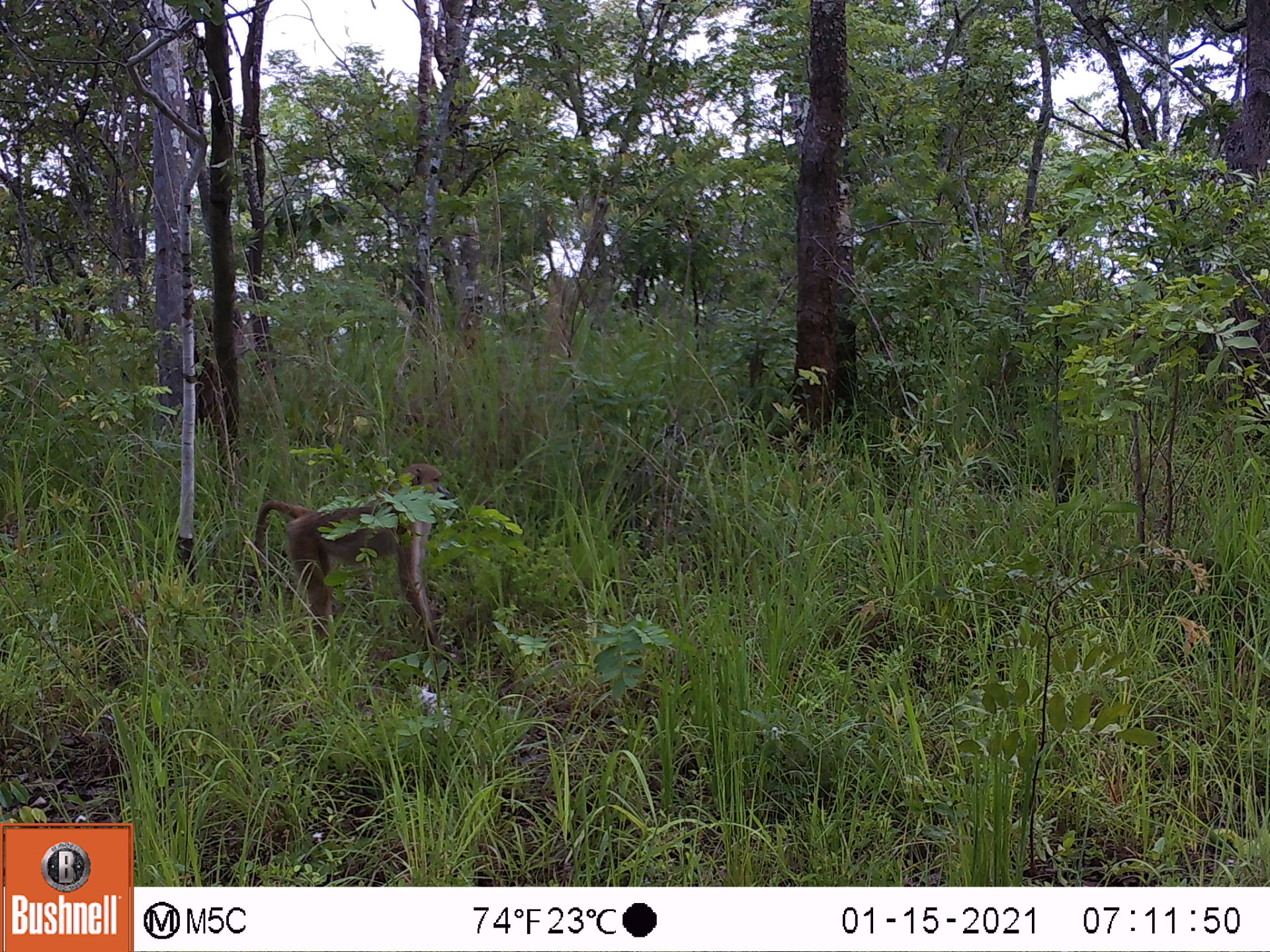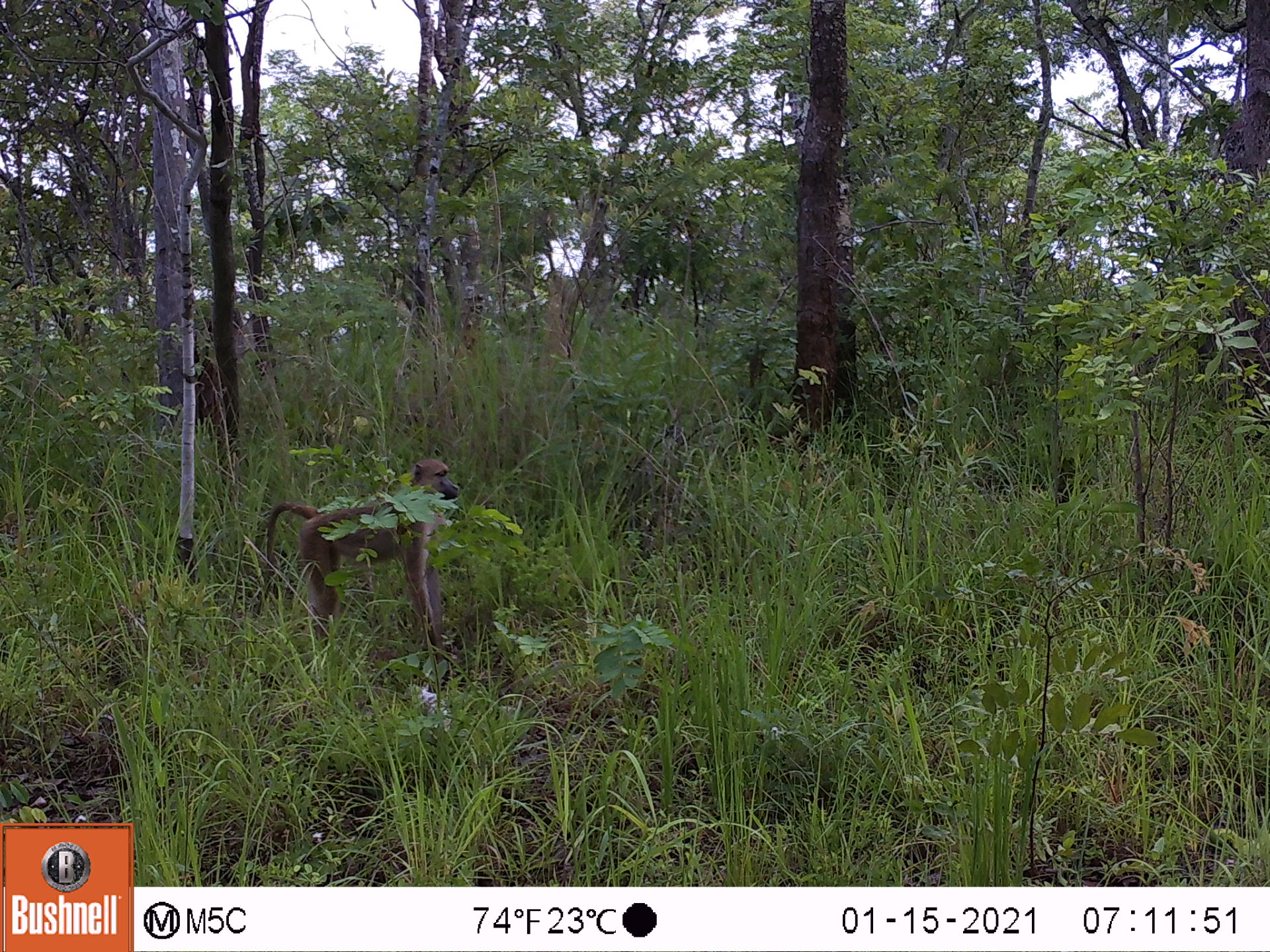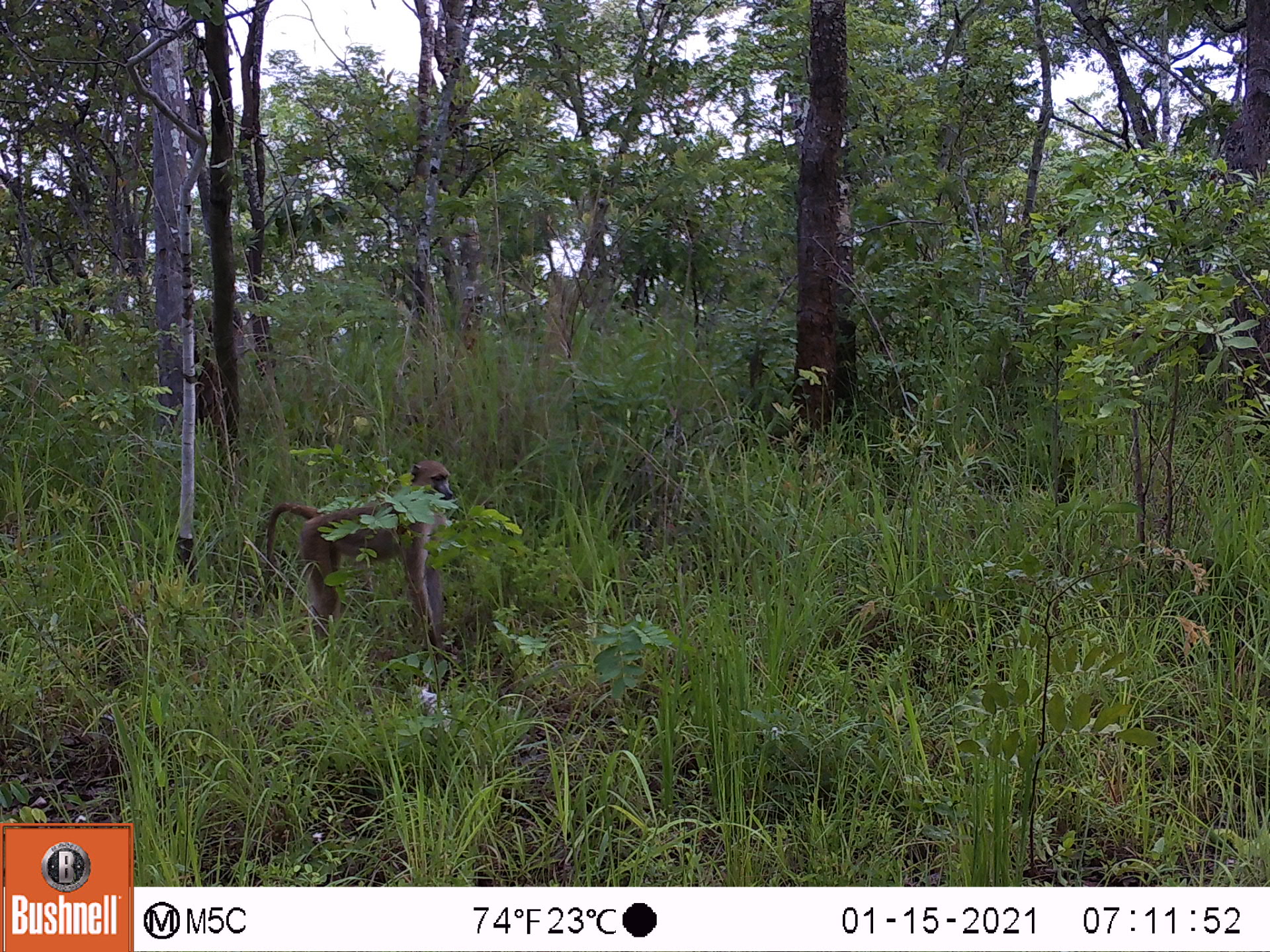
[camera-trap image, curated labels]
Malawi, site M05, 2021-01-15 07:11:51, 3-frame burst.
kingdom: Animalia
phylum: Chordata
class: Mammalia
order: Primates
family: Cercopithecidae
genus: Papio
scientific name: Papio cynocephalus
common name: yellow baboon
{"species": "yellow baboon (Papio cynocephalus)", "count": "1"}